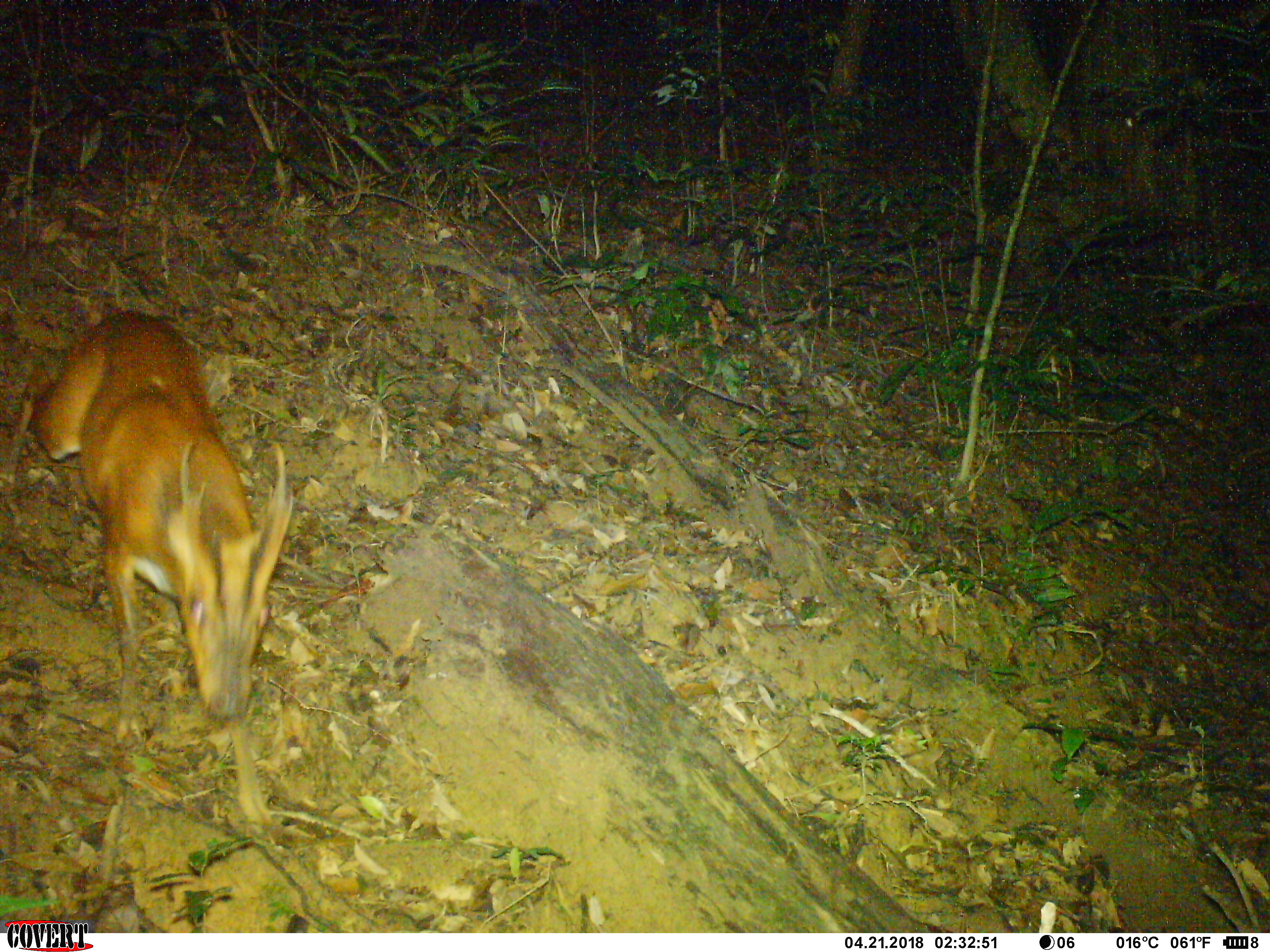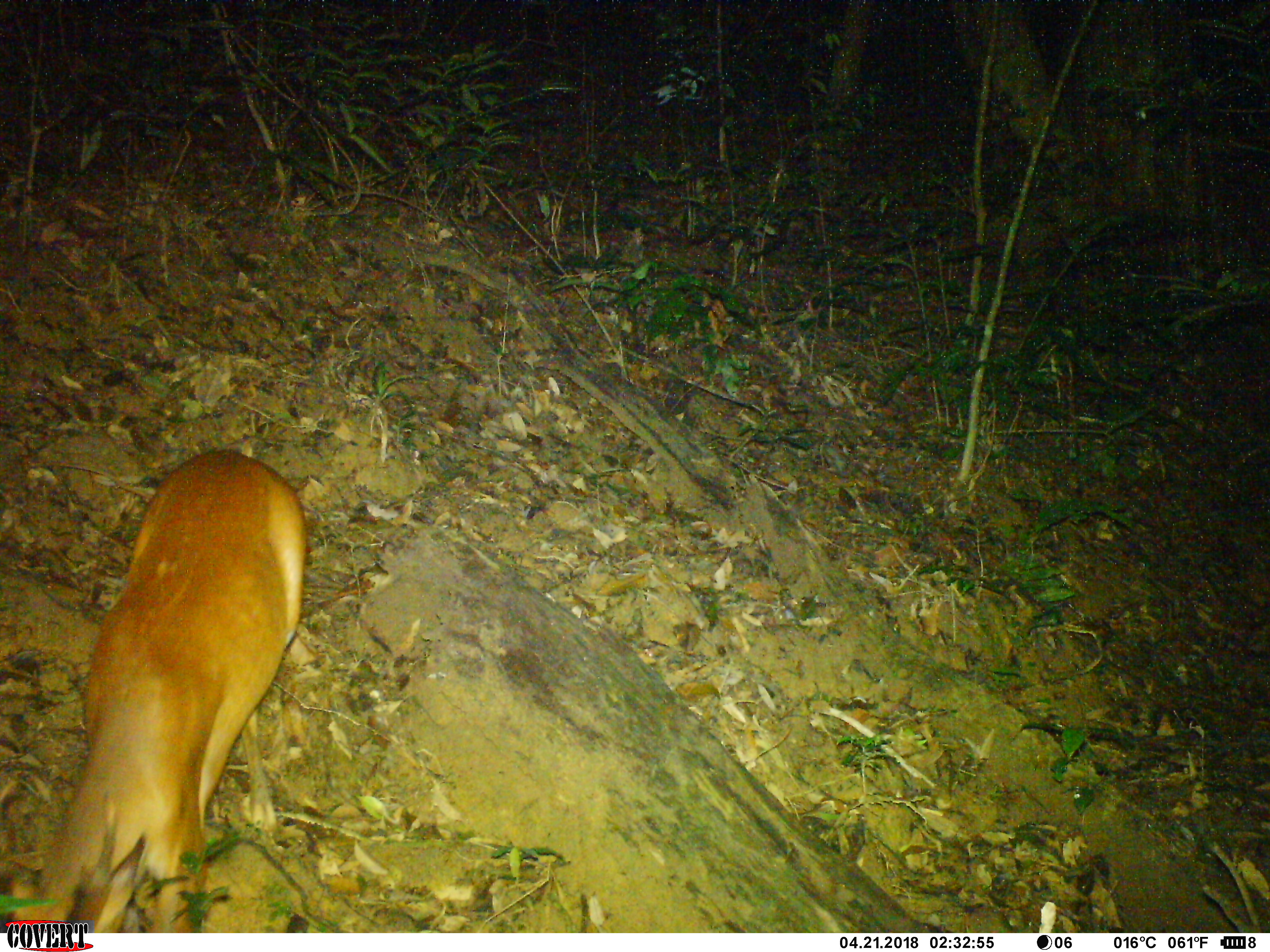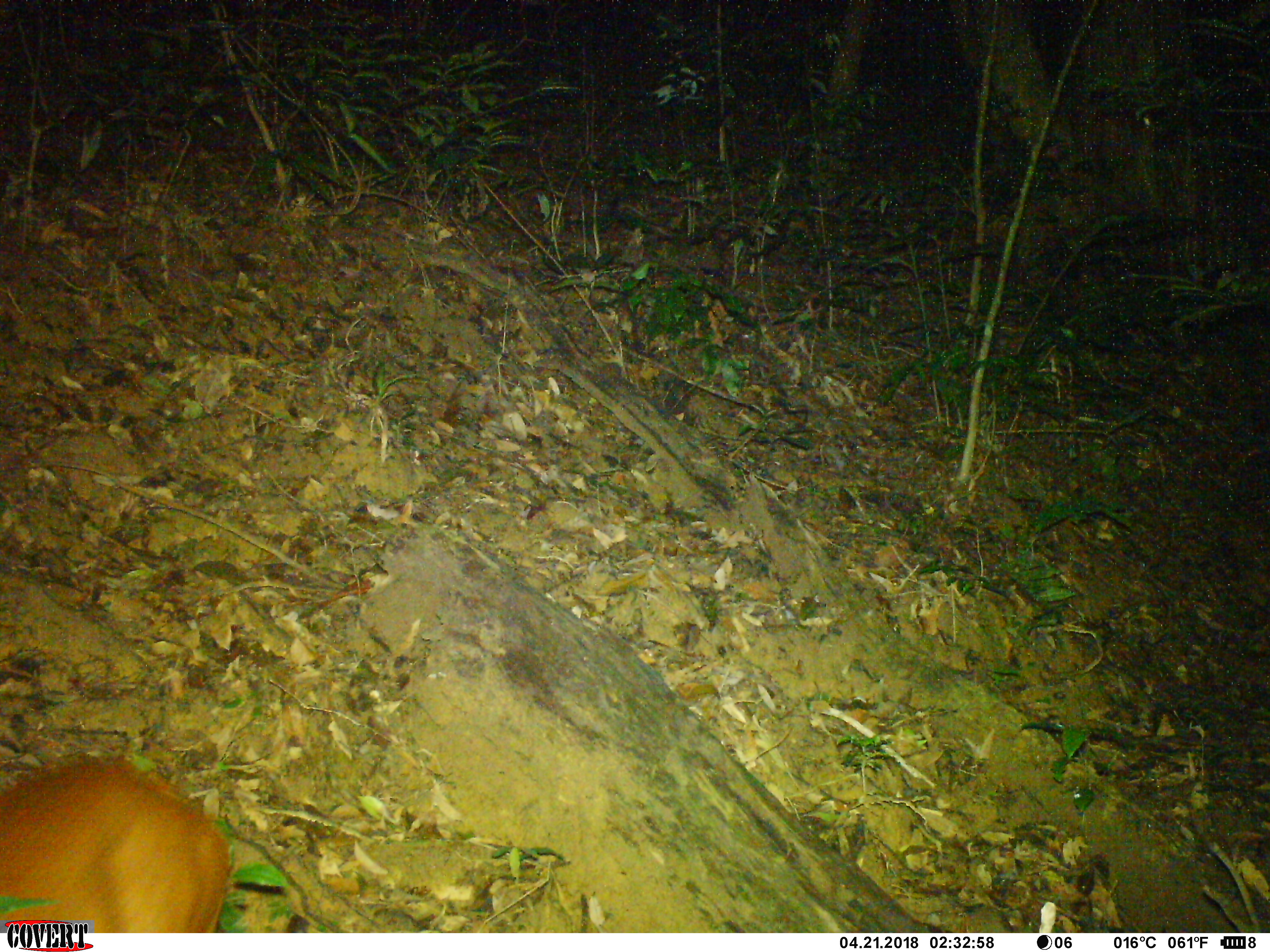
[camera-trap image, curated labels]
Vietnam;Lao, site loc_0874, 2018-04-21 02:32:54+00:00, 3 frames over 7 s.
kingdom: Animalia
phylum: Chordata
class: Mammalia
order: Artiodactyla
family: Cervidae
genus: Muntiacus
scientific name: Muntiacus muntjak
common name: red muntjac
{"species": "red muntjac (Muntiacus muntjak)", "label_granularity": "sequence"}